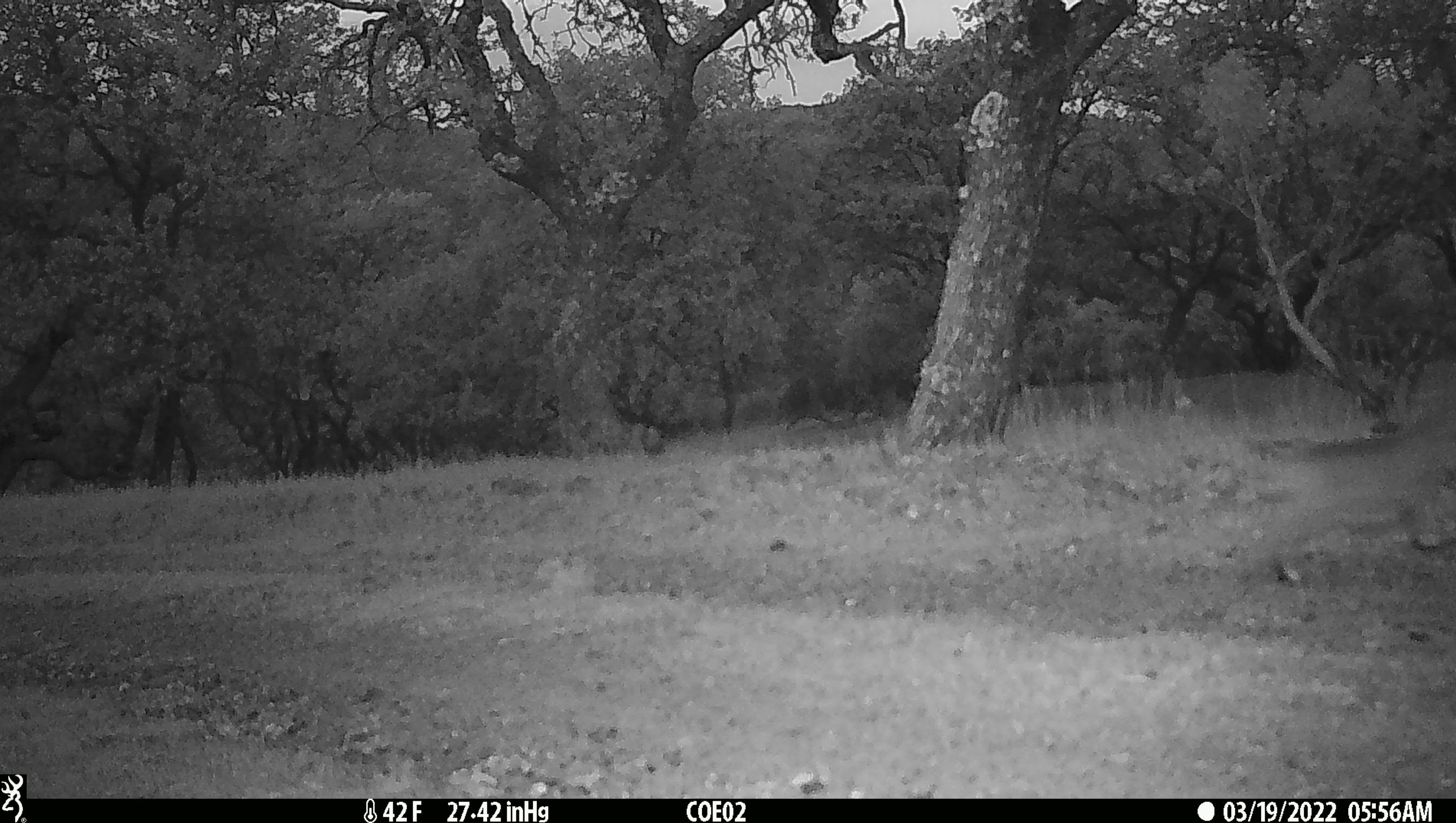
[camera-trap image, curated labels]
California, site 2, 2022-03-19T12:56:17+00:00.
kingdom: Animalia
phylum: Chordata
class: Mammalia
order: Carnivora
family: Felidae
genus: Lynx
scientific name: Lynx rufus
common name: bobcat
Bobcat (Lynx rufus).